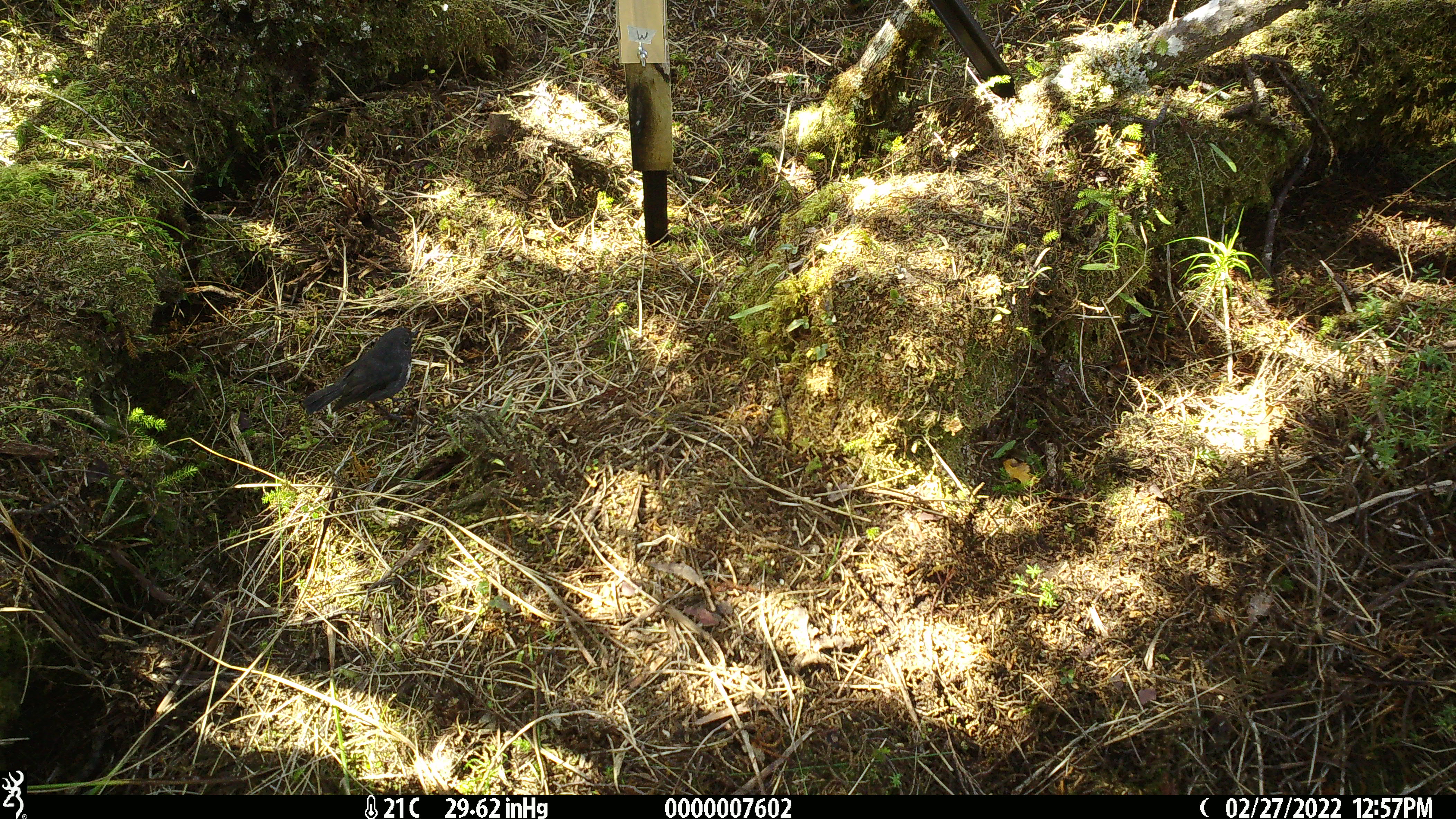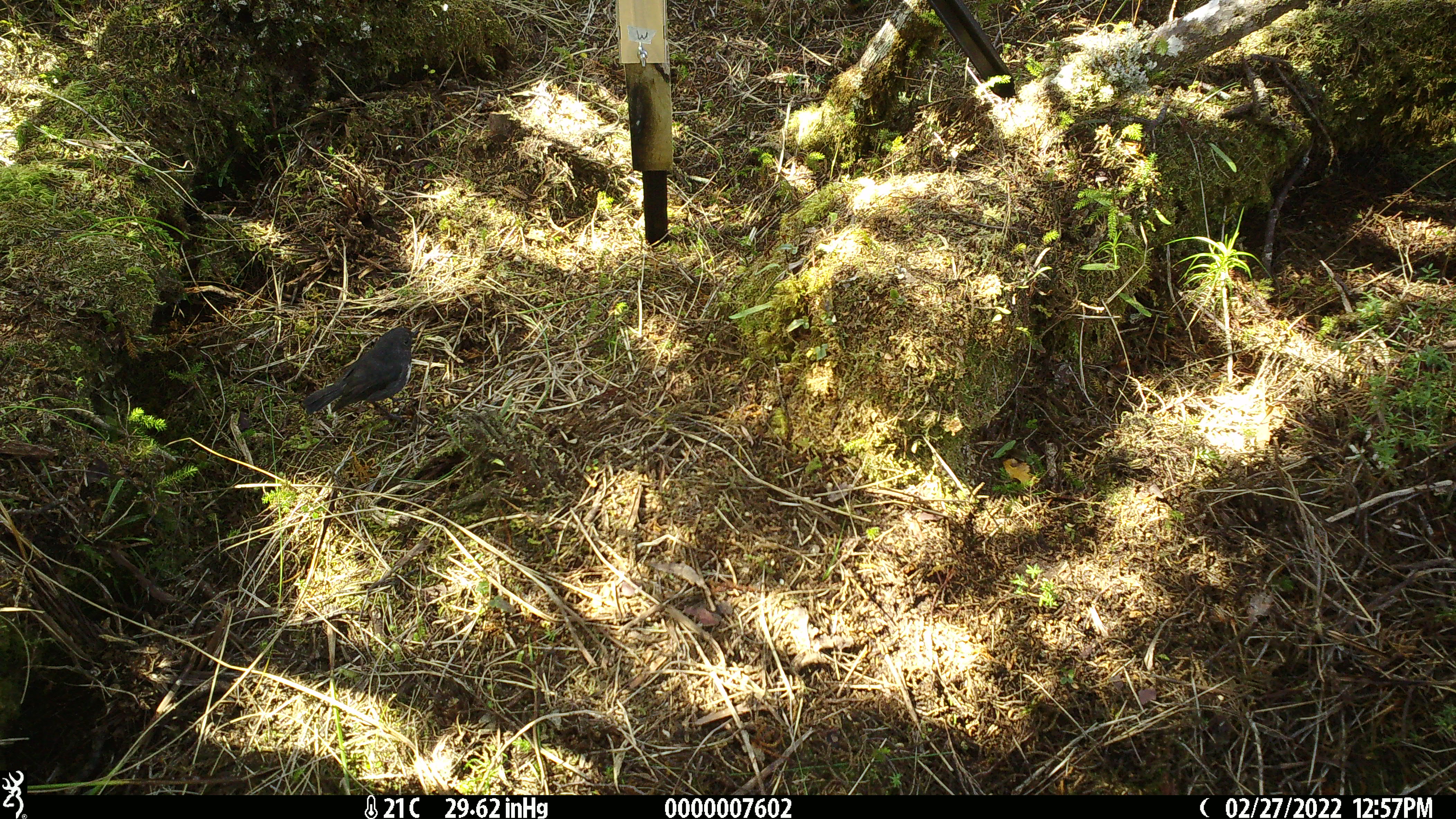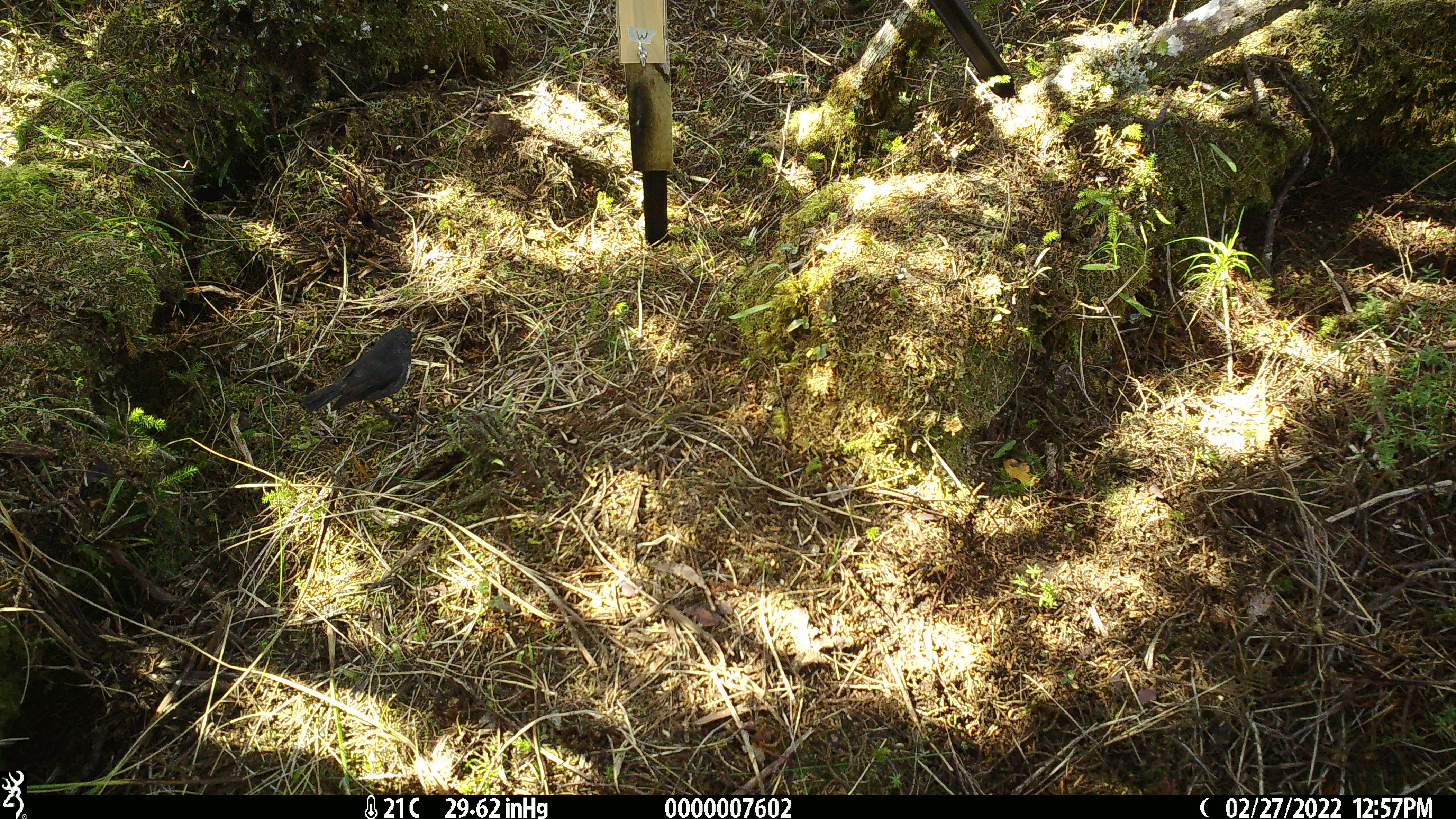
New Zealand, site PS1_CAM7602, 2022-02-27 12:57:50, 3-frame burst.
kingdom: Animalia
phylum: Chordata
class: Aves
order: Passeriformes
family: Petroicidae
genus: Petroica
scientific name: Petroica australis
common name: new zealand robin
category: robin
Robin (new zealand robin) (Petroica australis).